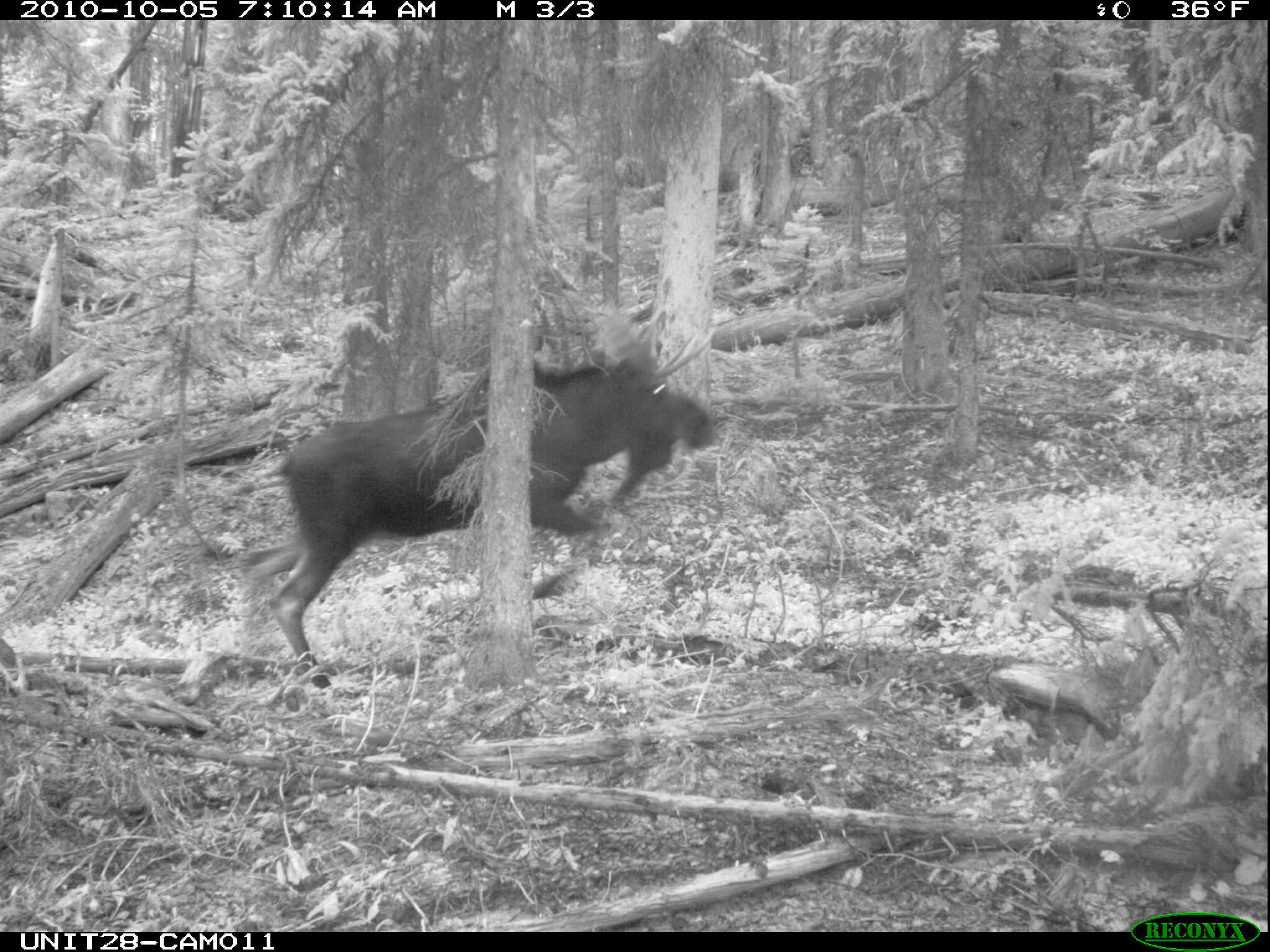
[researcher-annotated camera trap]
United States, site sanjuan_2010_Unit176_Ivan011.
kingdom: Animalia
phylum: Chordata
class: Mammalia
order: Artiodactyla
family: Cervidae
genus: Alces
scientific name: Alces alces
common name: moose